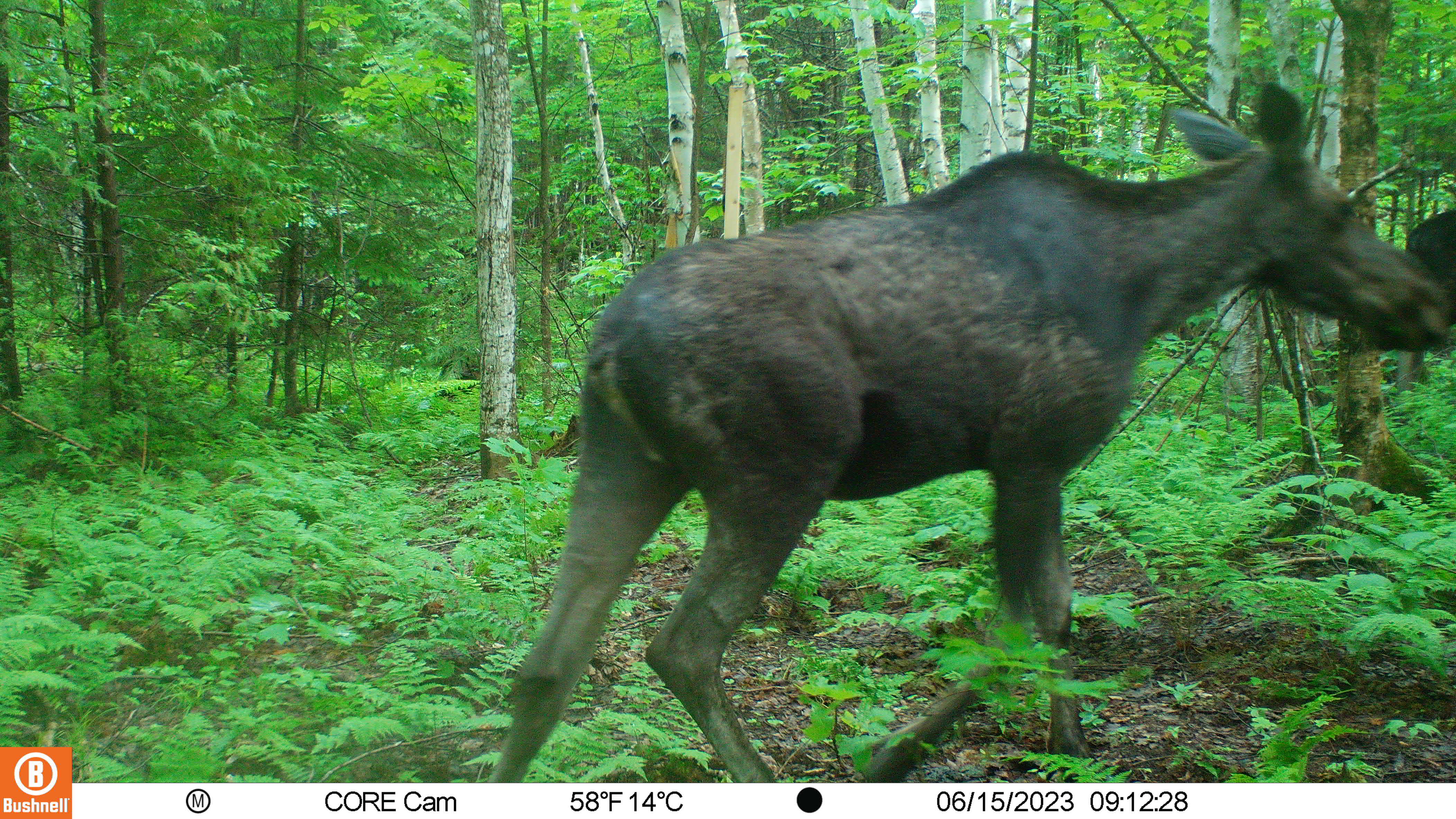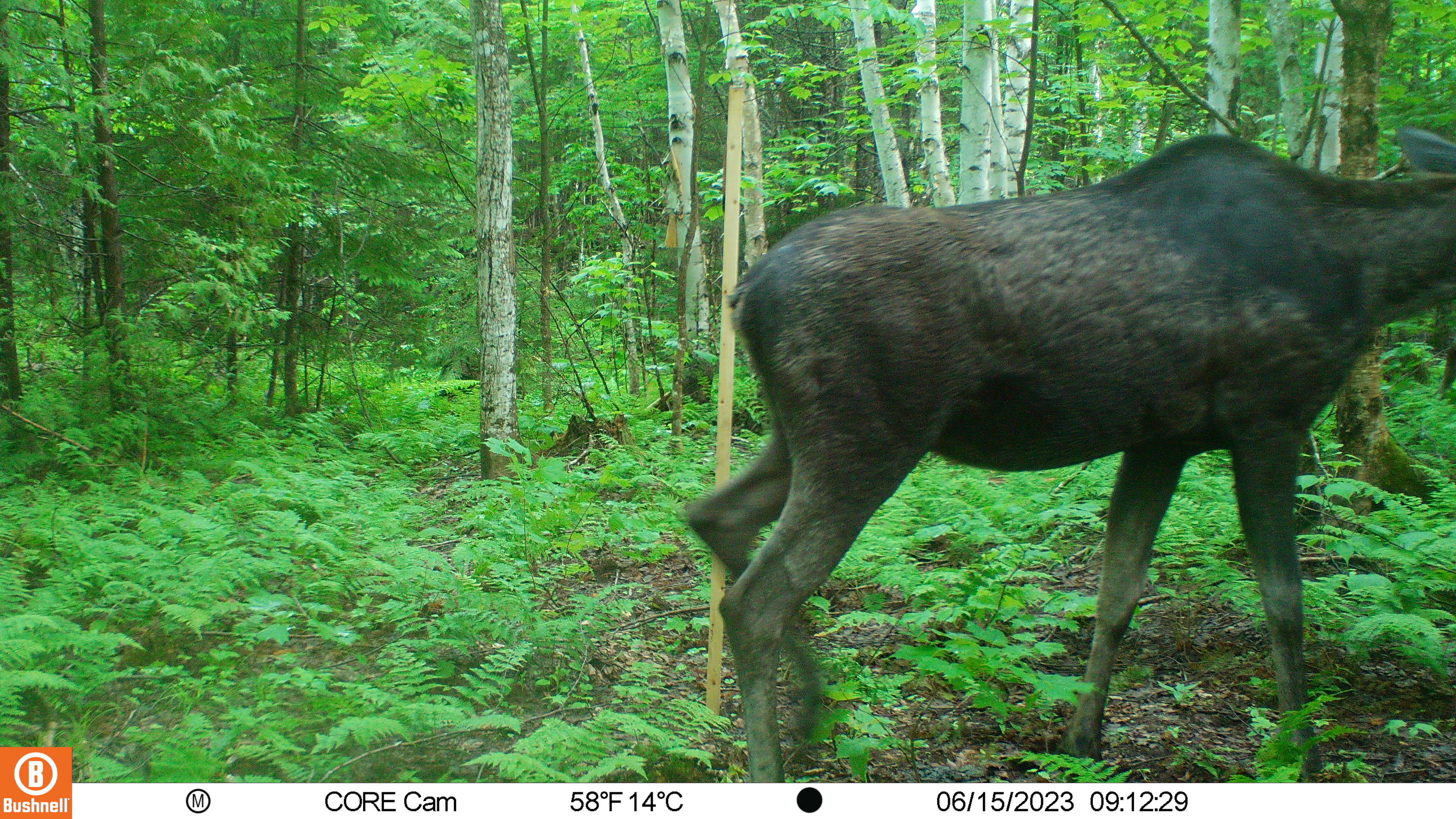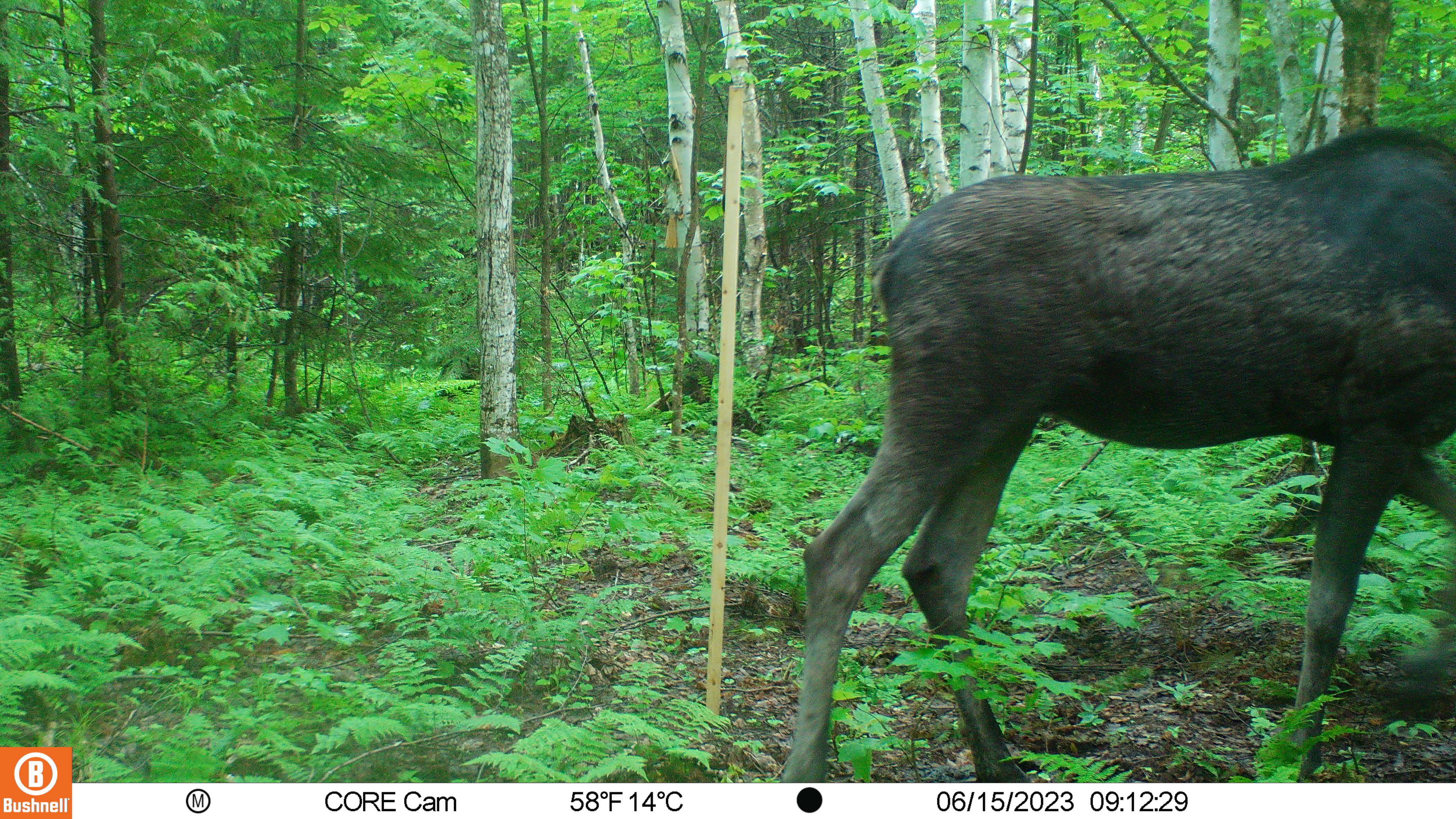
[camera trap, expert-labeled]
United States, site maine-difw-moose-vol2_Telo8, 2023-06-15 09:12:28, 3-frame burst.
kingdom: Animalia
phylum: Chordata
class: Mammalia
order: Artiodactyla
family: Cervidae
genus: Alces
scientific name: Alces alces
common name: moose